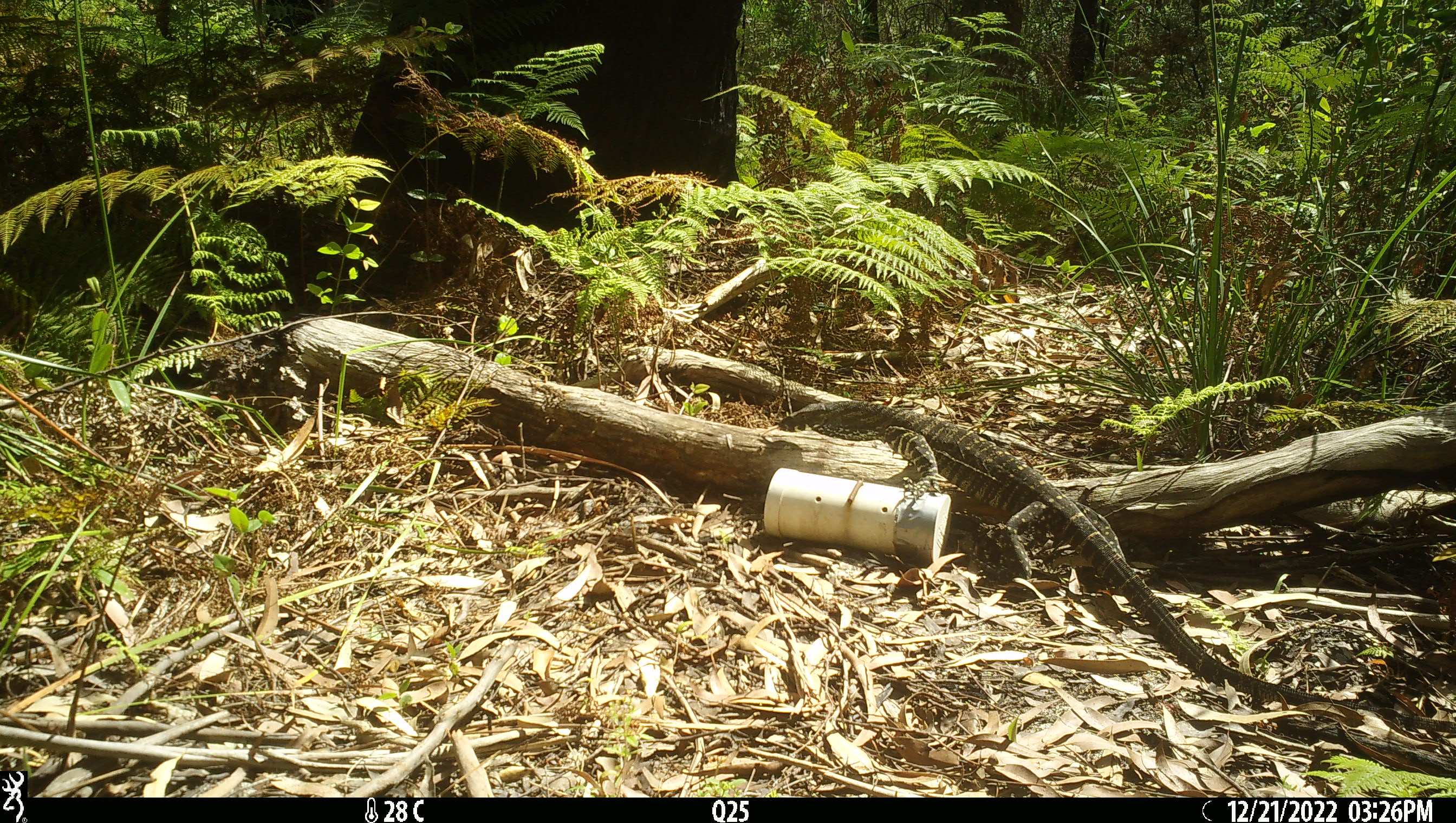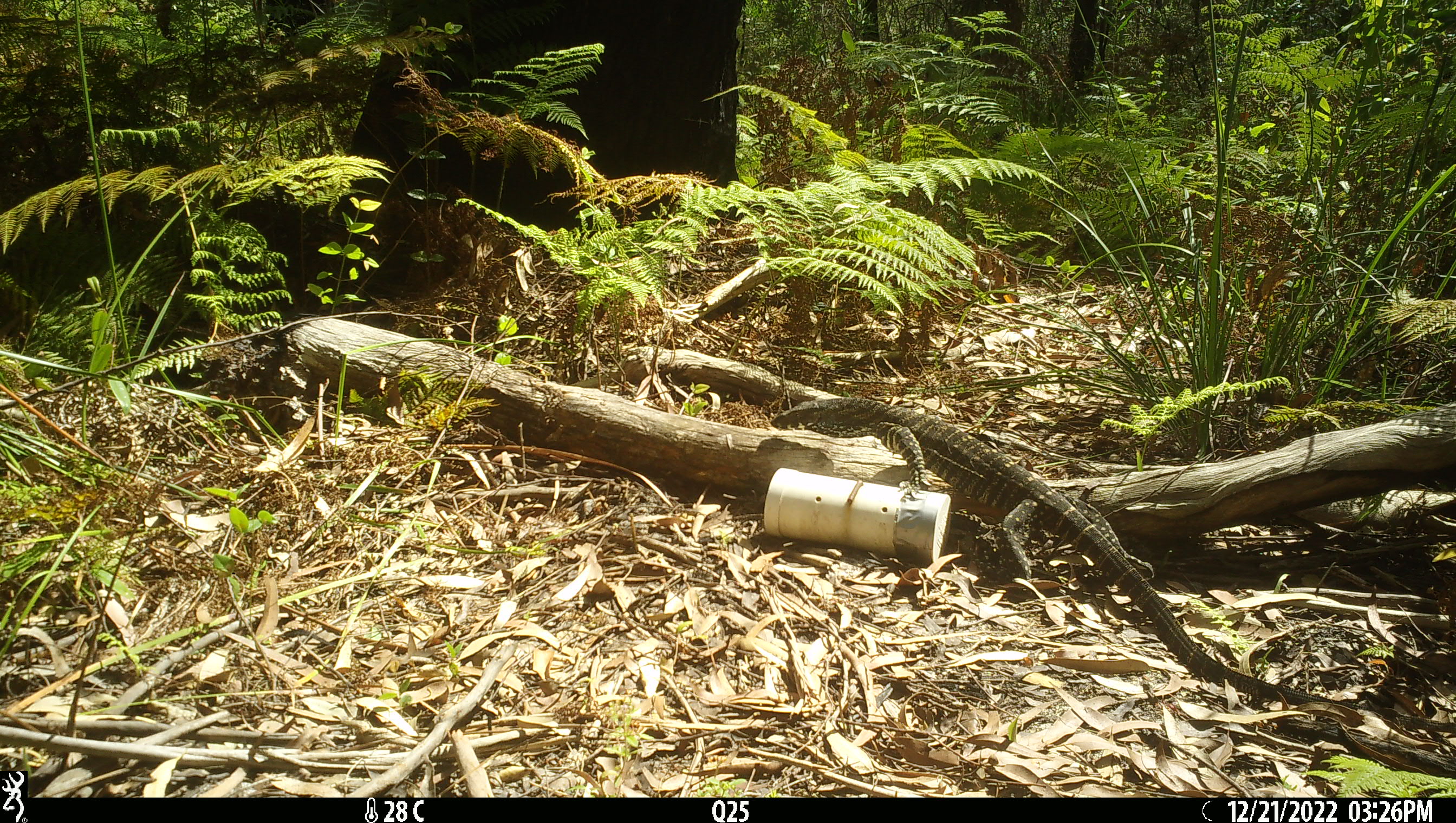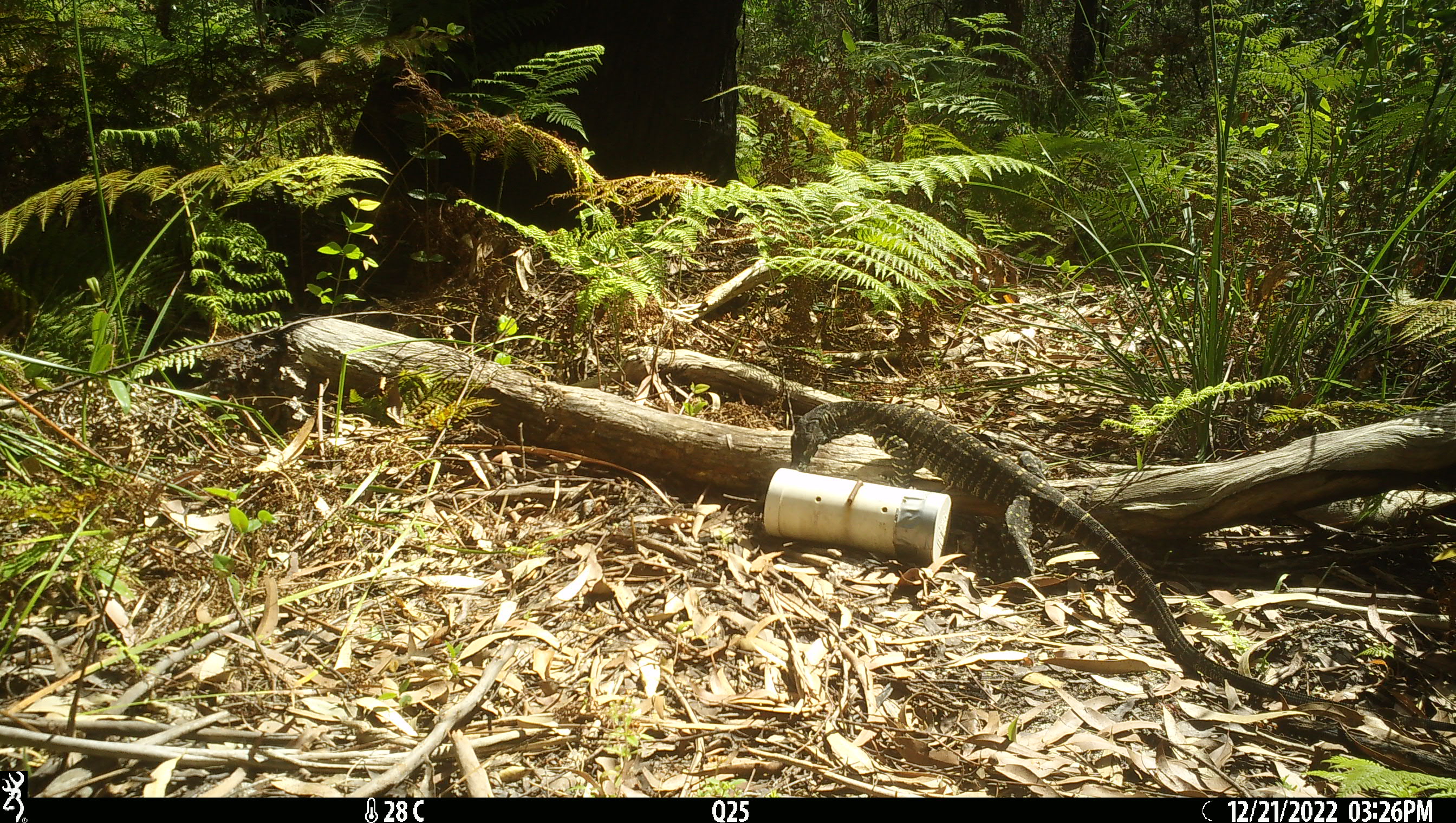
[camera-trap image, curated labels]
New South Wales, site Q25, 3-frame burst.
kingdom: Animalia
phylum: Chordata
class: Reptilia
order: Squamata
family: Varanidae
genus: Varanus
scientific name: Varanus varius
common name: lace monitor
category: goanna